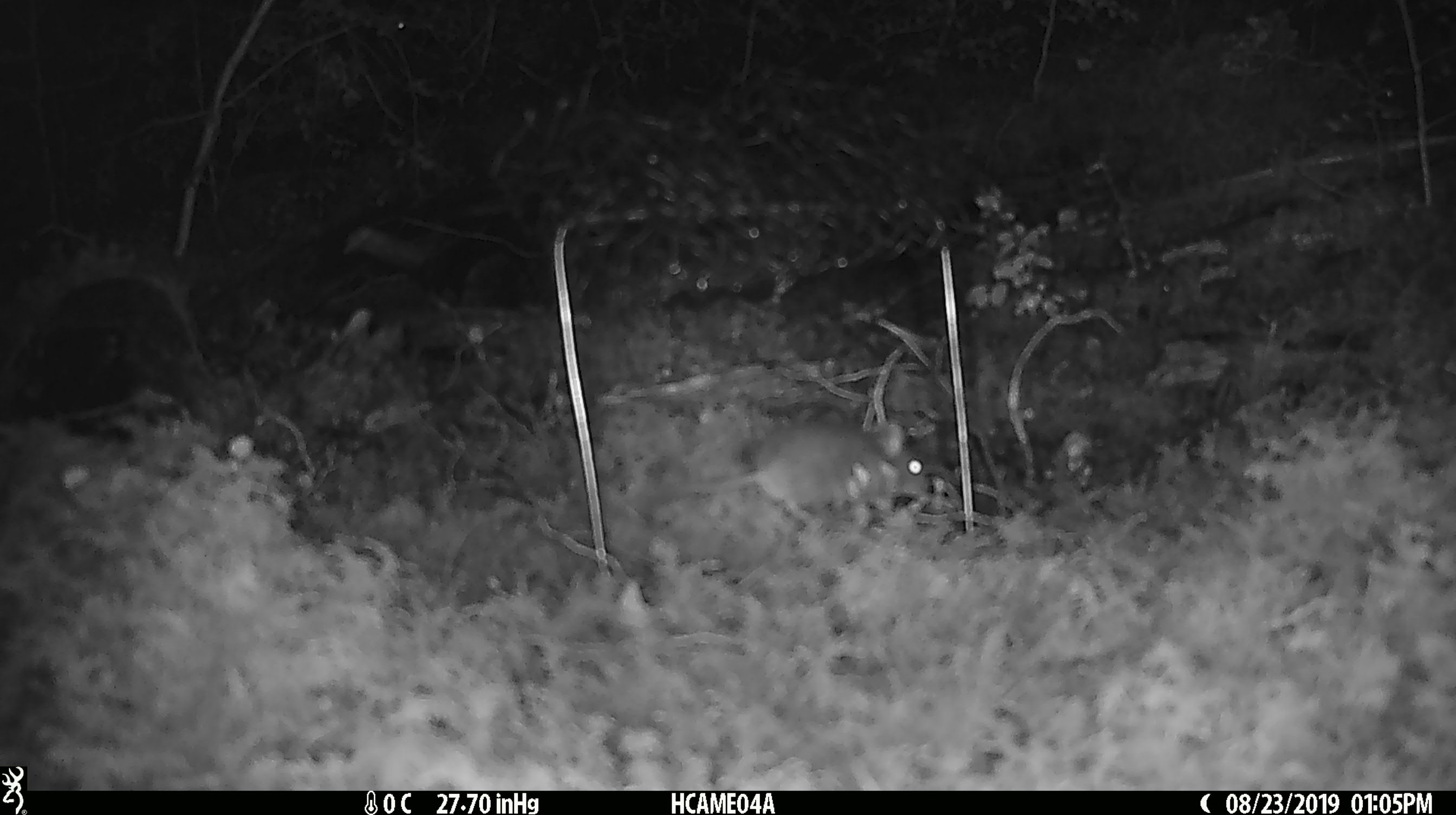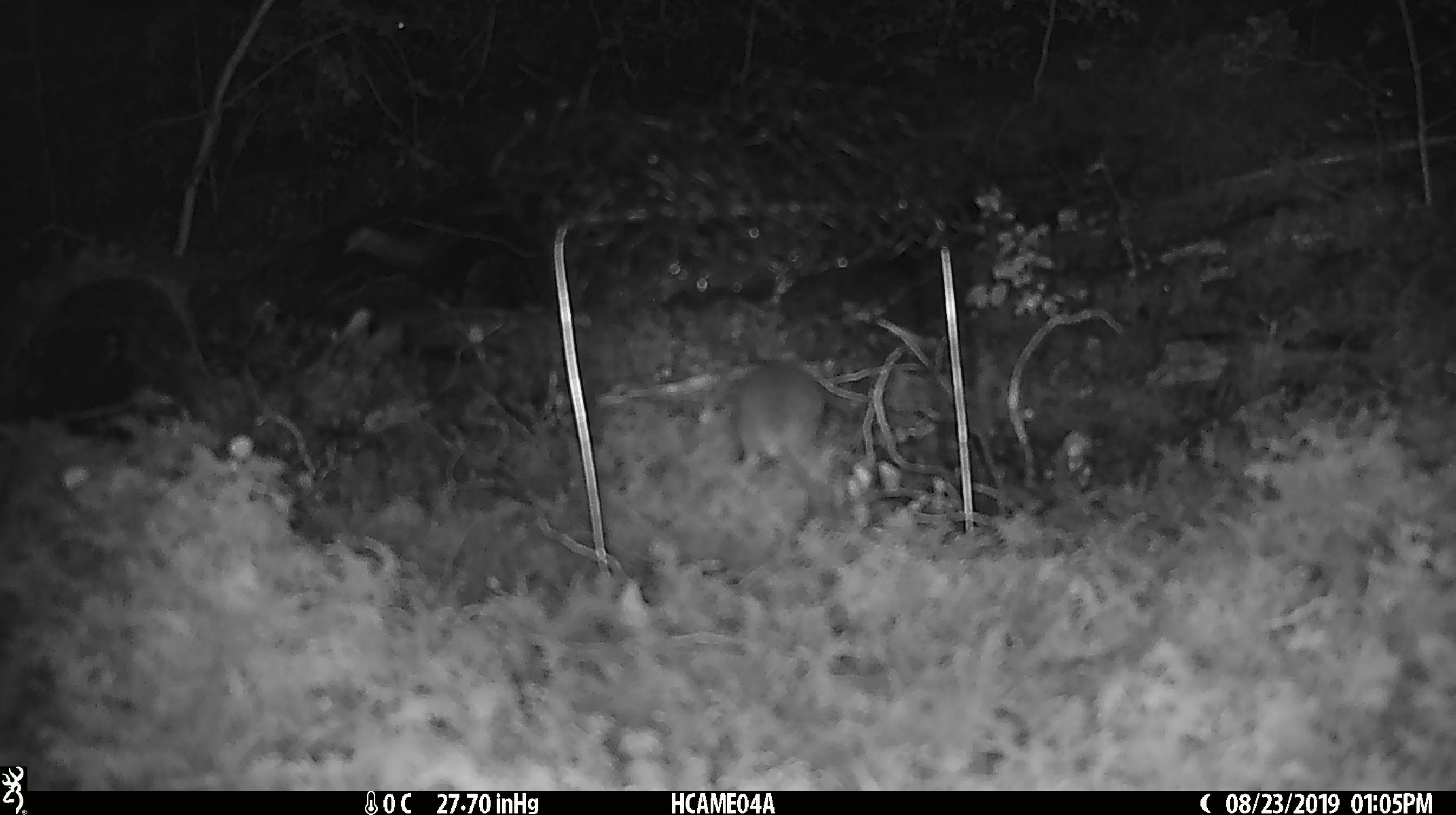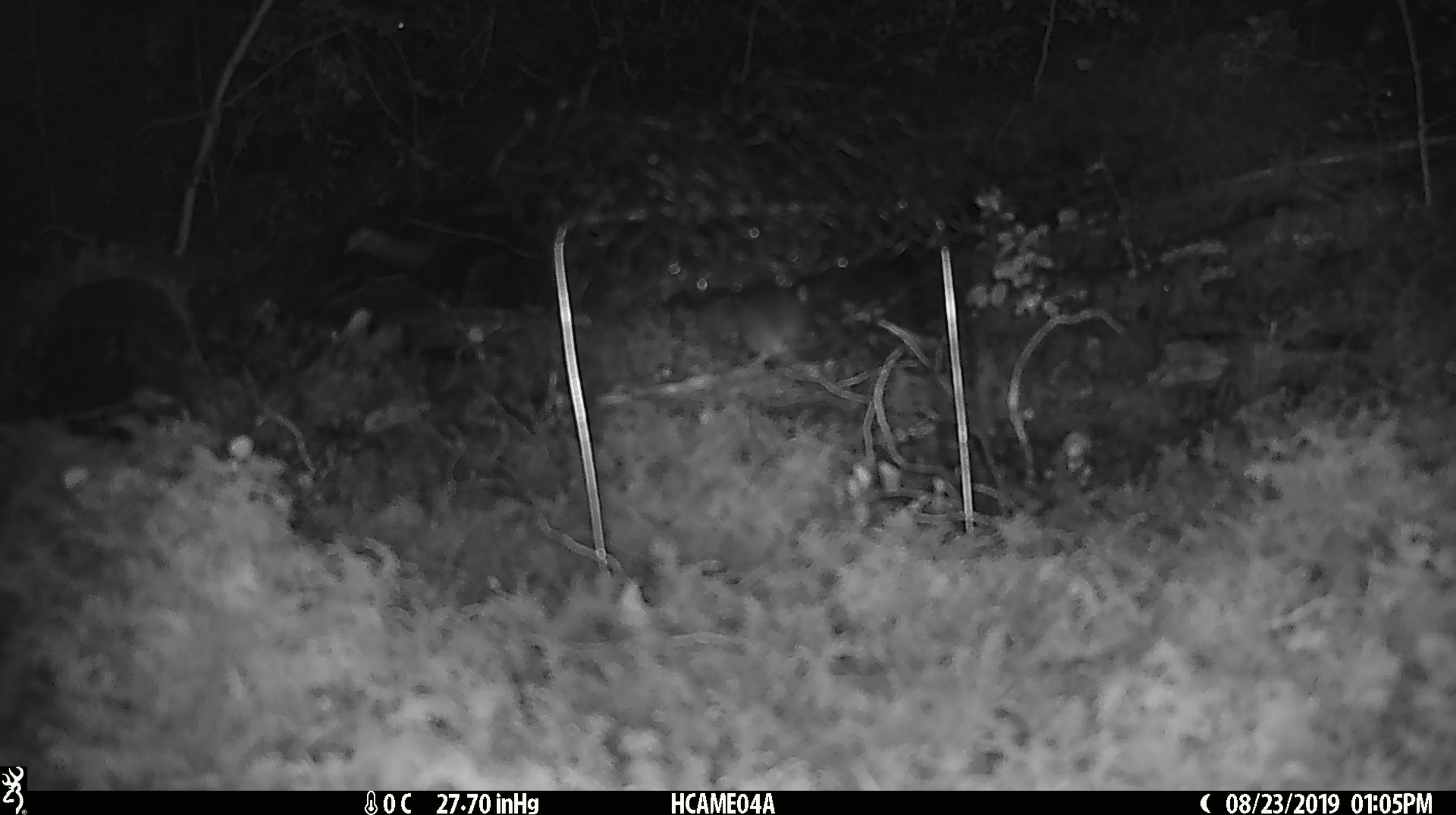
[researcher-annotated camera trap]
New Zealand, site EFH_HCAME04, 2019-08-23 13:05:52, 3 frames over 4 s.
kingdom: Animalia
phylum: Chordata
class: Mammalia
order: Rodentia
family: Muridae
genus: Mus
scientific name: Mus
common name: mouse